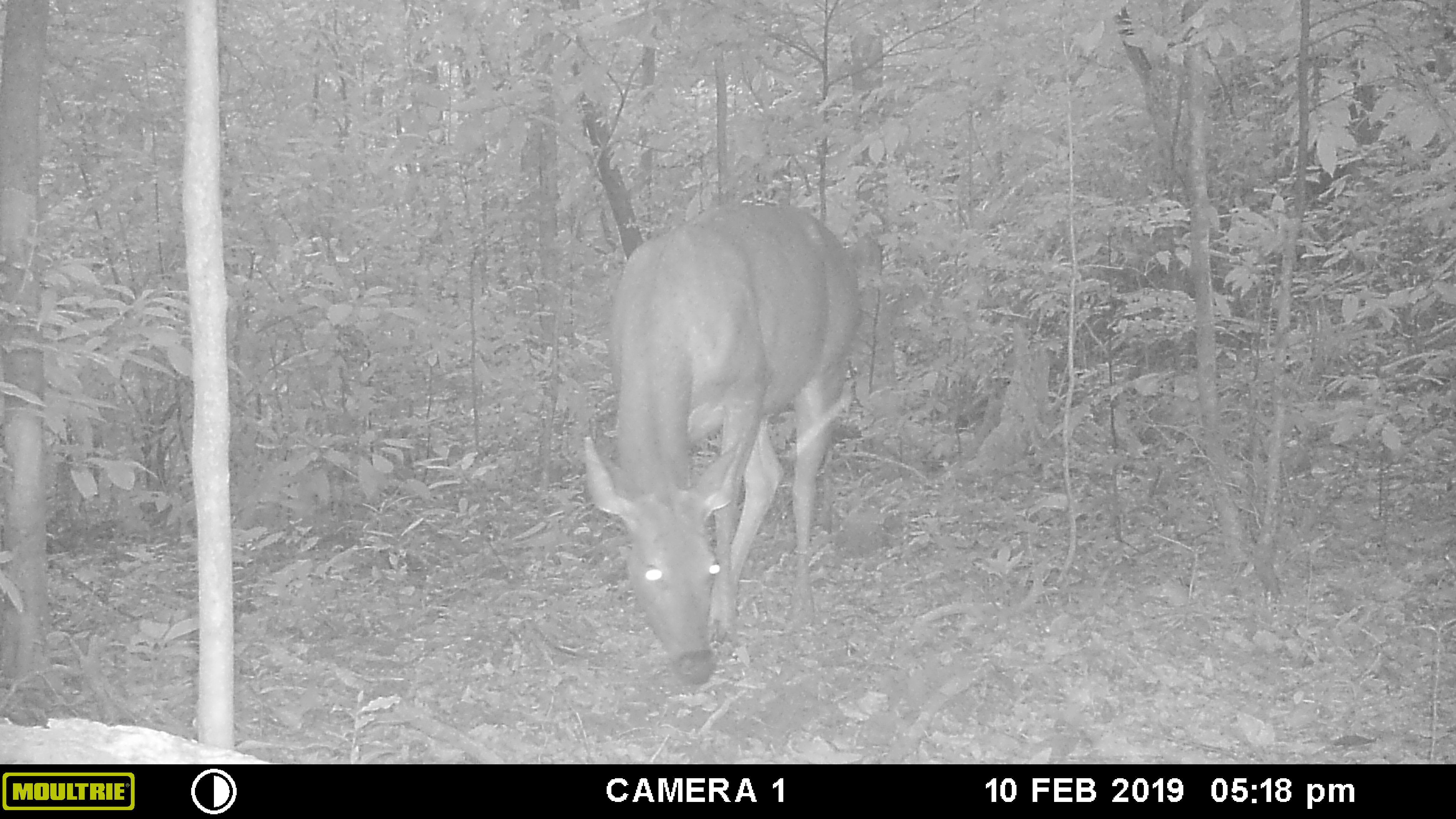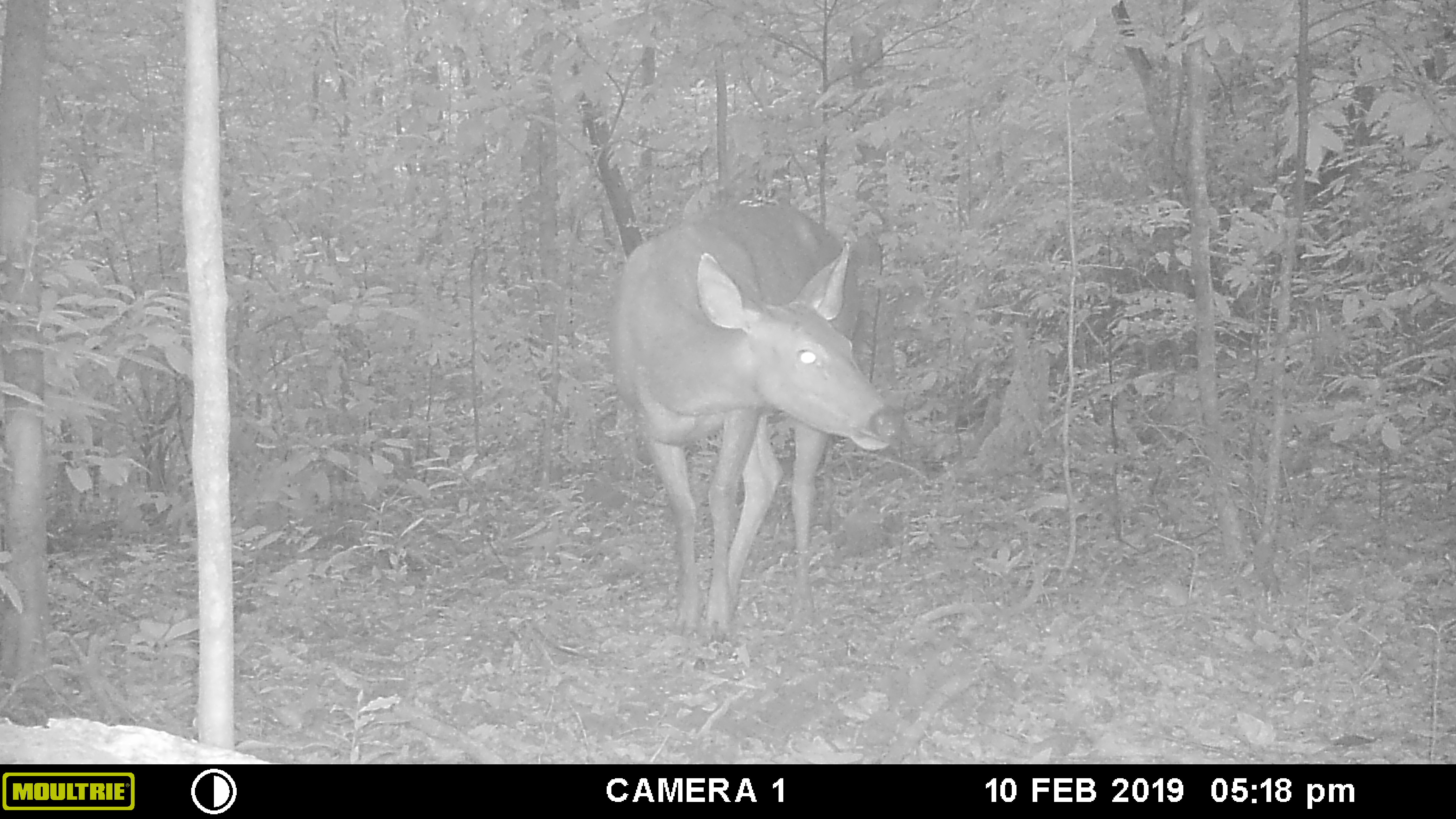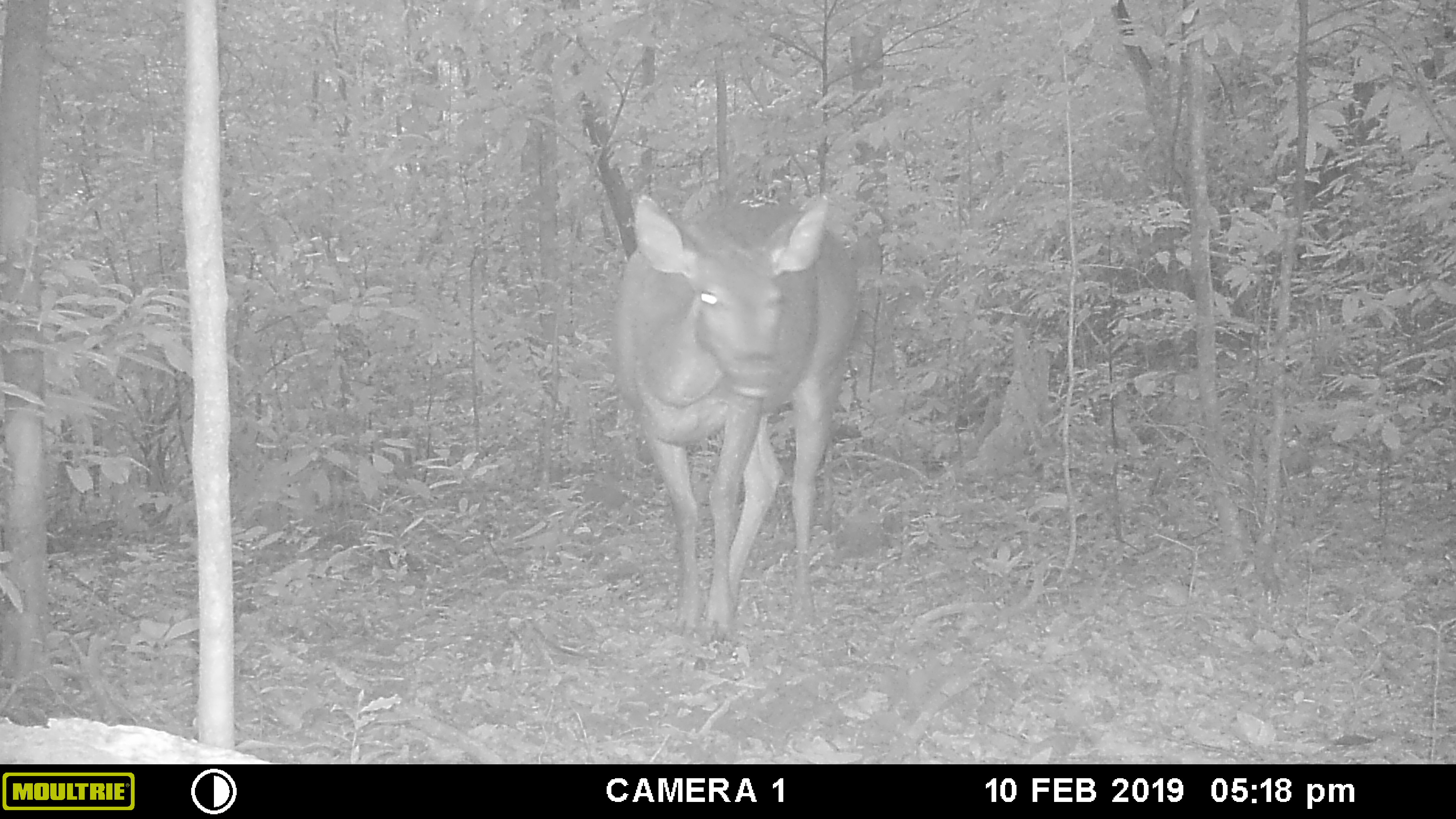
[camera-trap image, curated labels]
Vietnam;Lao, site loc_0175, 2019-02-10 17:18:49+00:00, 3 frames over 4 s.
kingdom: Animalia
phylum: Chordata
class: Mammalia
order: Artiodactyla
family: Cervidae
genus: Rusa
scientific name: Rusa unicolor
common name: sambar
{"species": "sambar (Rusa unicolor)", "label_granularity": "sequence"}